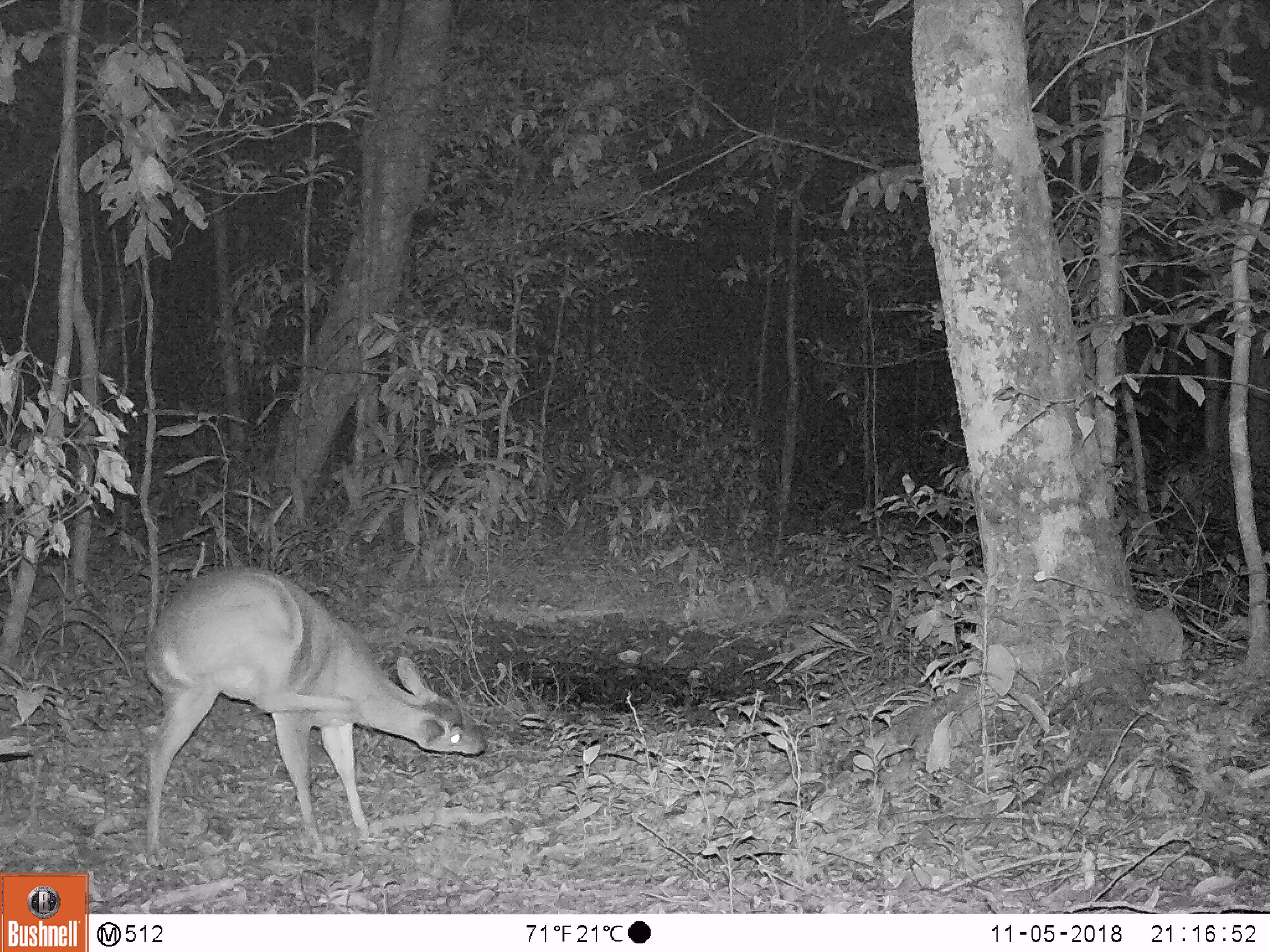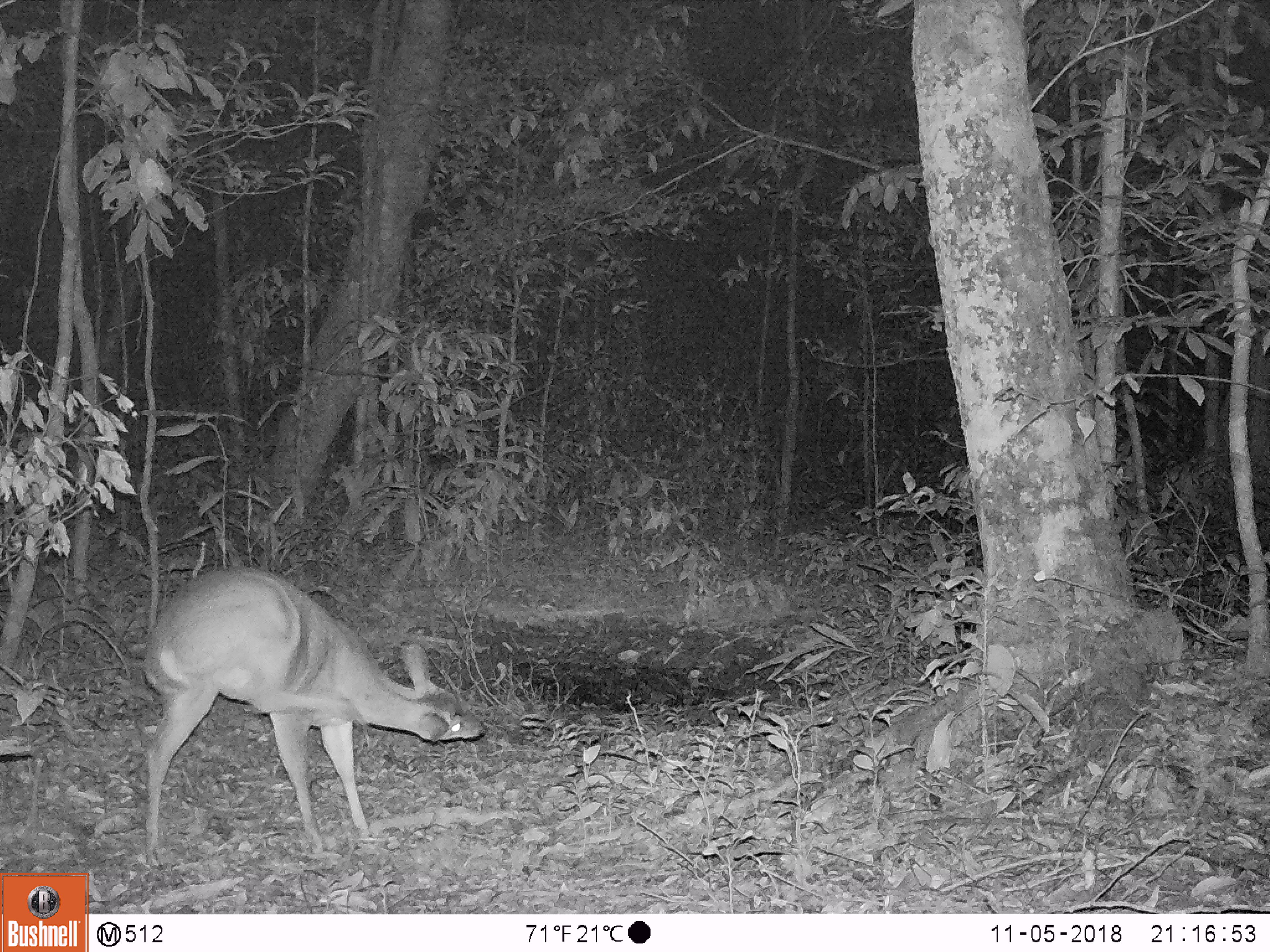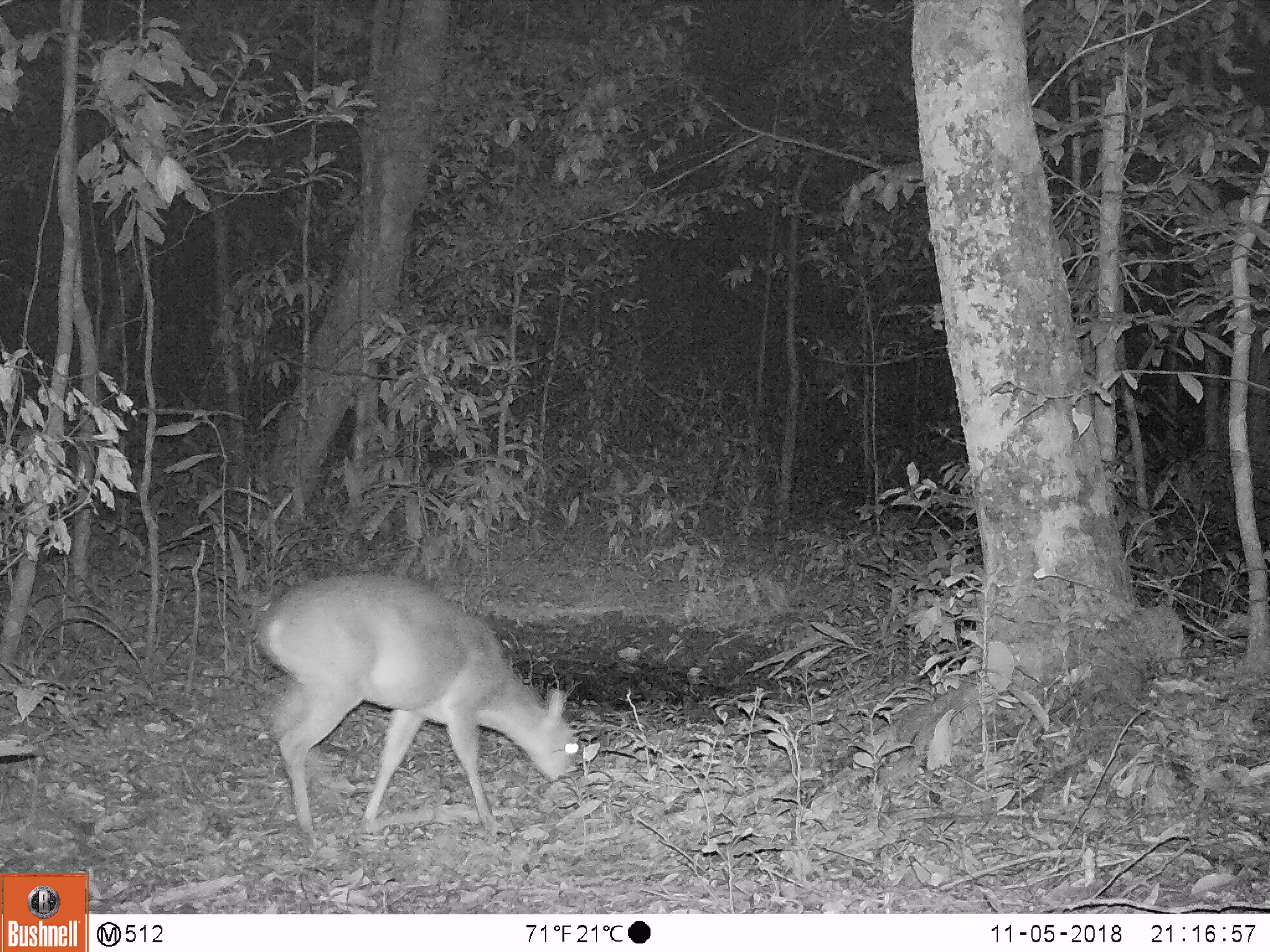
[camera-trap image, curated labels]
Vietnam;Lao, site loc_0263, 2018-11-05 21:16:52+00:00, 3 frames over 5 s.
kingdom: Animalia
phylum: Chordata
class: Mammalia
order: Artiodactyla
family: Cervidae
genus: Muntiacus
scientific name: Muntiacus vuquangensis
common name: large-antlered muntjac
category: large antlered muntjac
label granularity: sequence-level